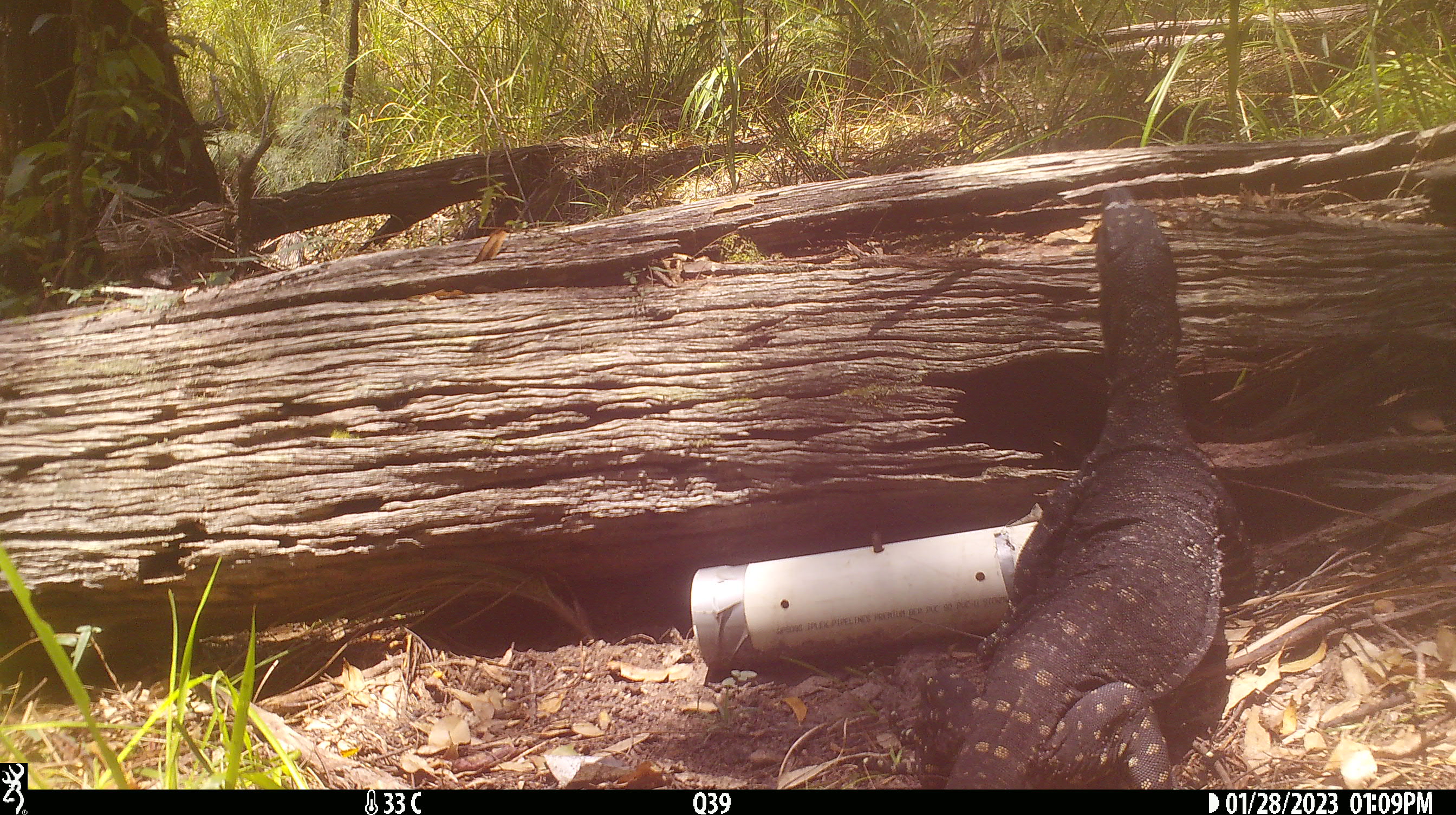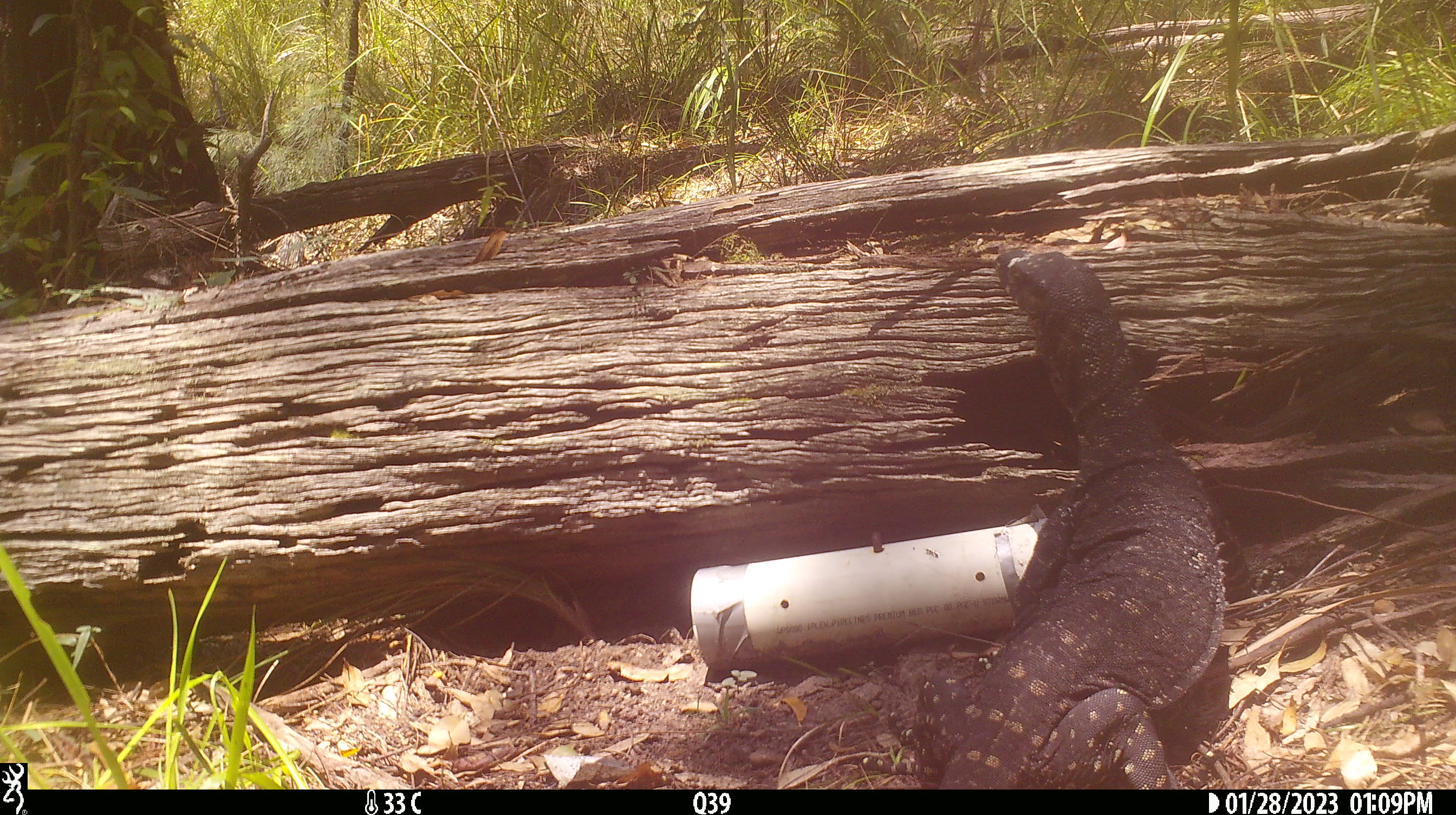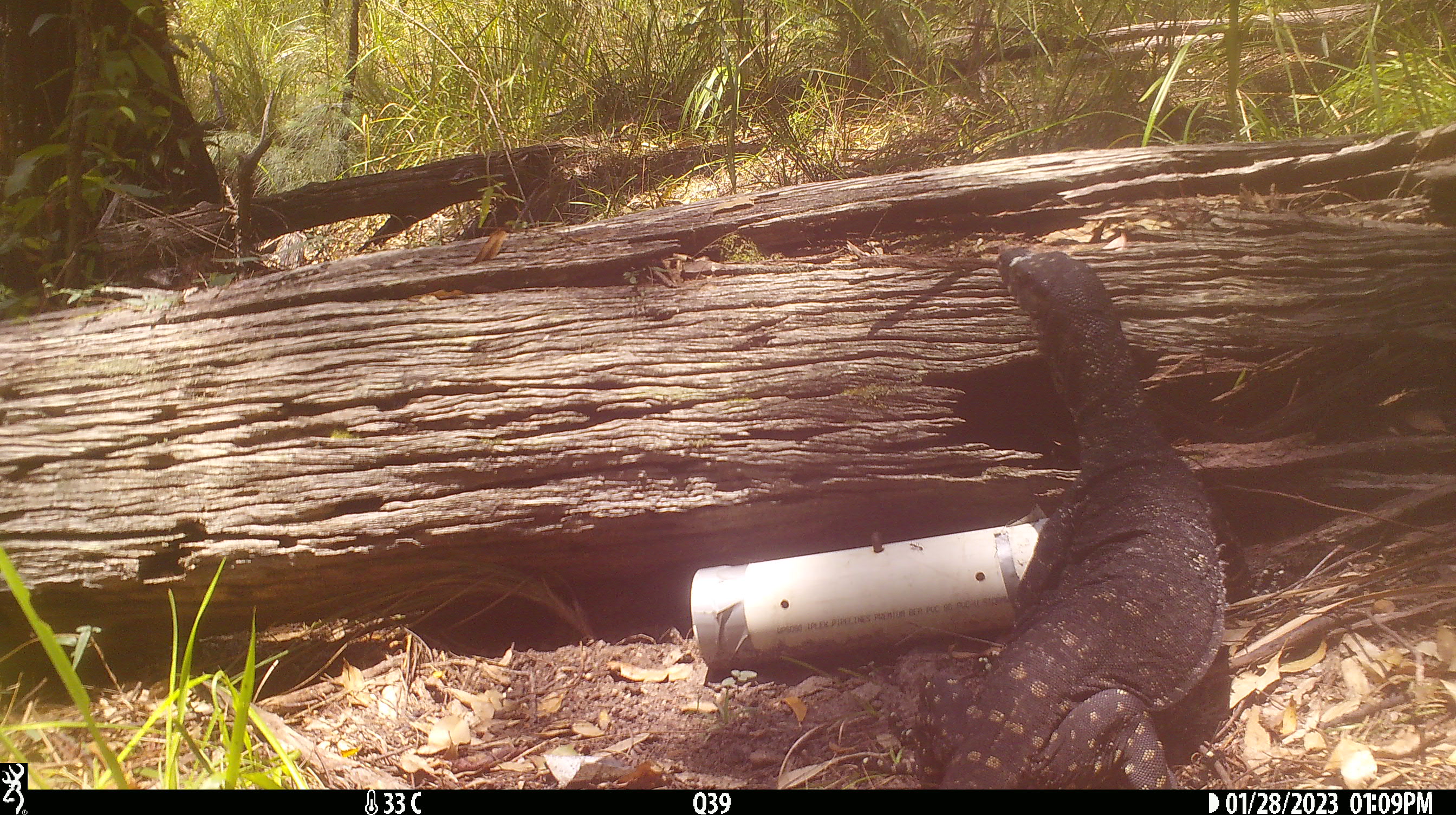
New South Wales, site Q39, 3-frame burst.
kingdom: Animalia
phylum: Chordata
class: Reptilia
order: Squamata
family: Varanidae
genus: Varanus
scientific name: Varanus varius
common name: lace monitor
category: goanna